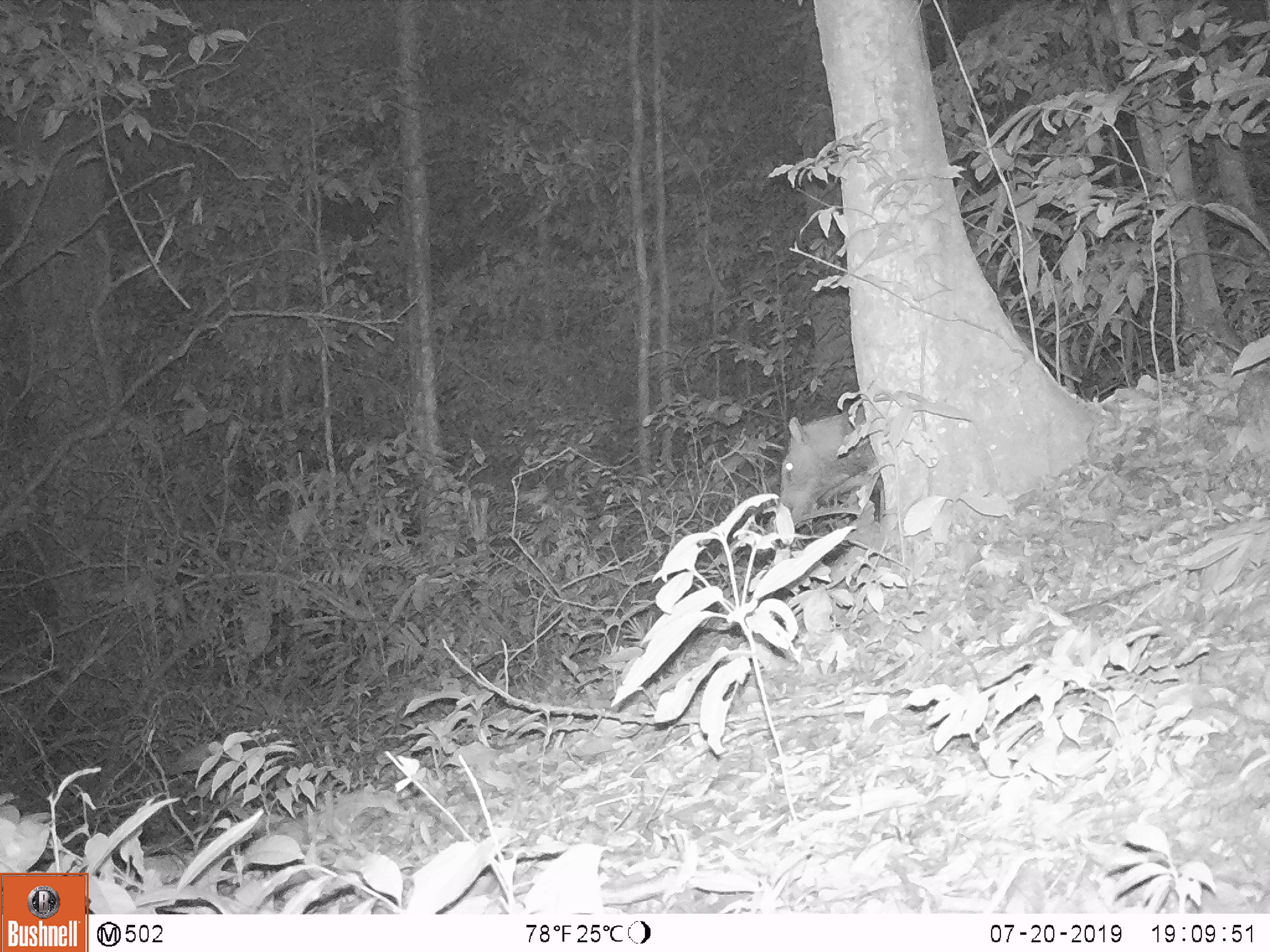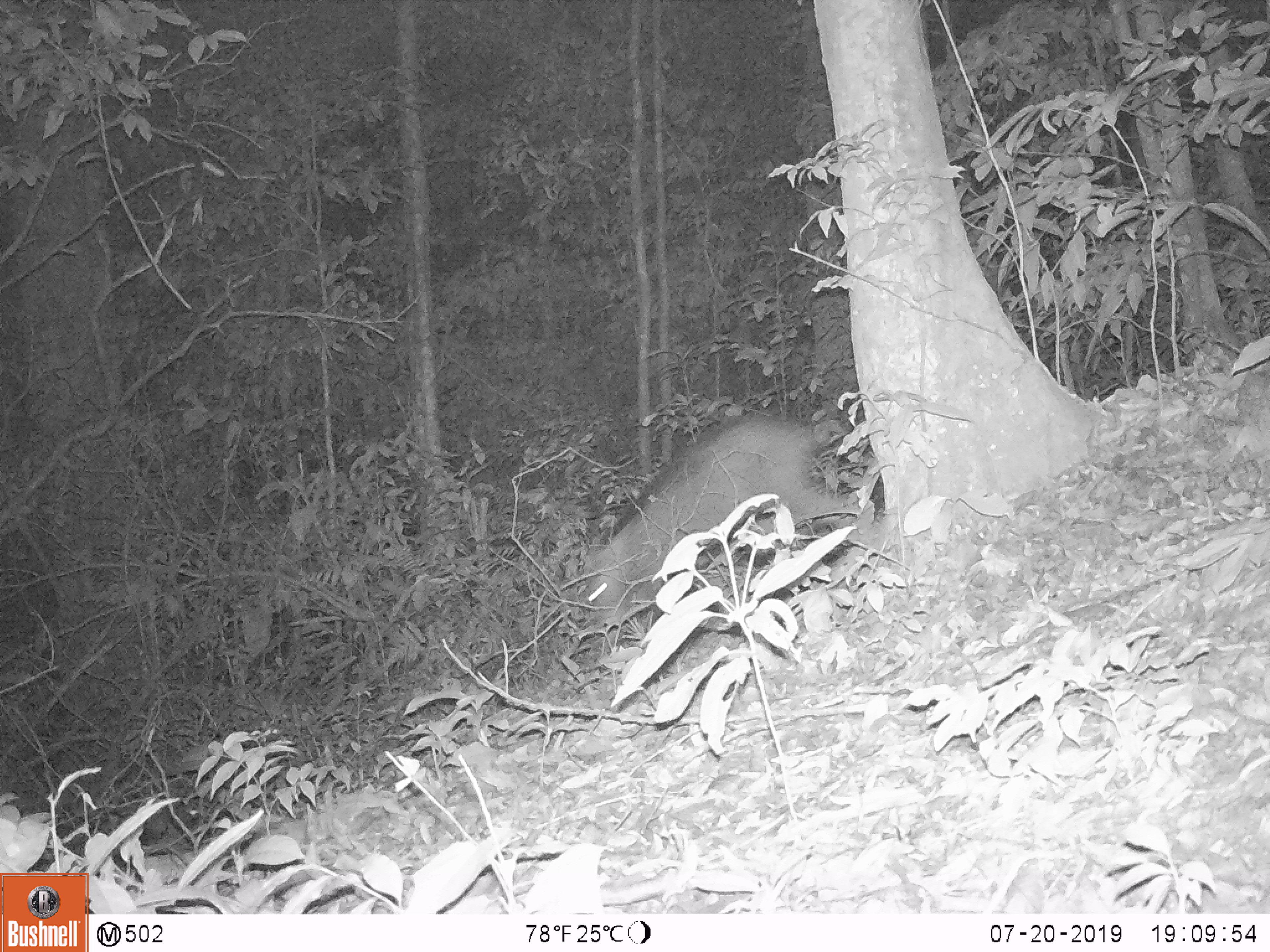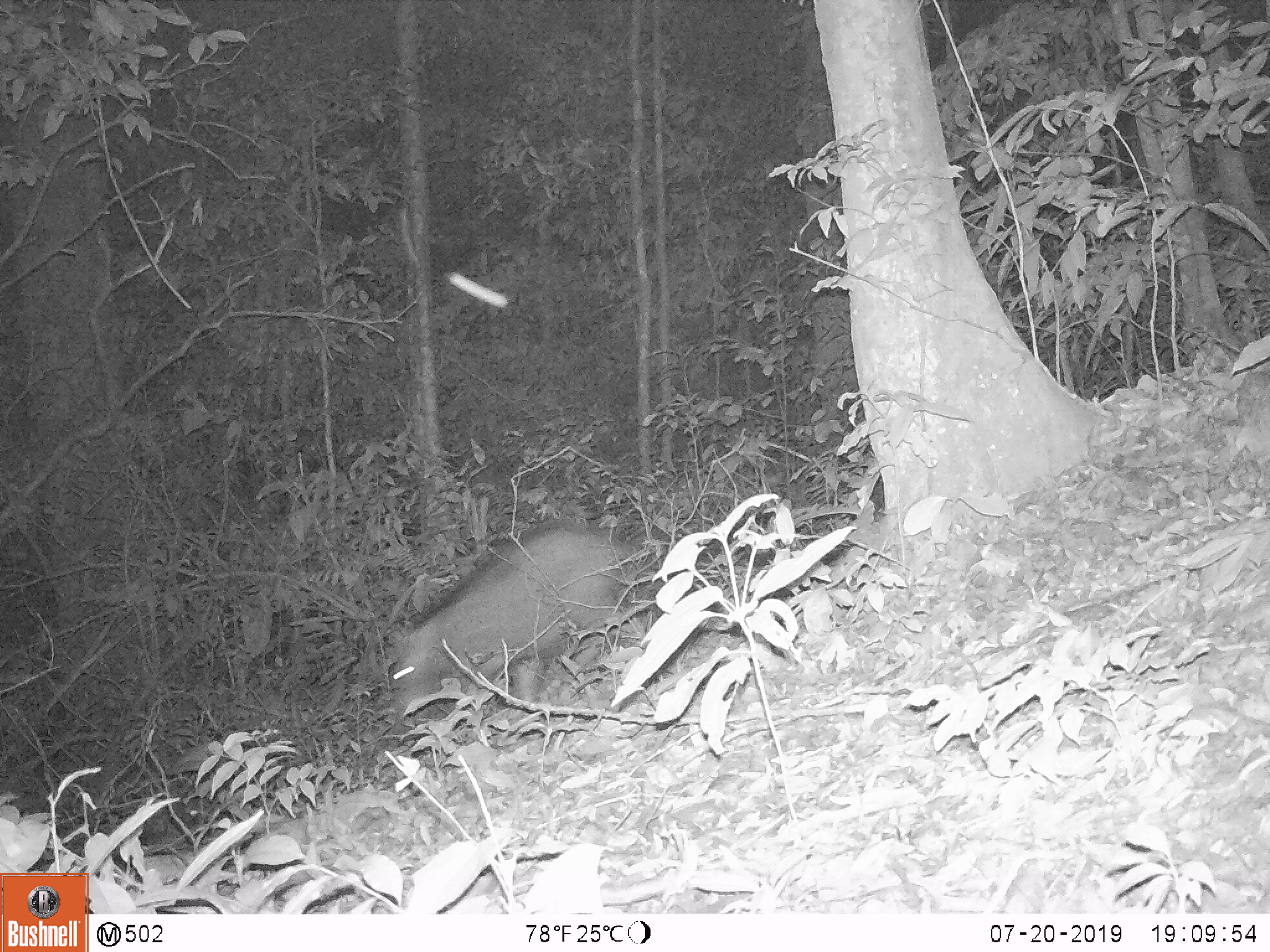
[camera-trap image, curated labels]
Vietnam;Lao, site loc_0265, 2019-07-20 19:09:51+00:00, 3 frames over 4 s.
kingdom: Animalia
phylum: Chordata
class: Mammalia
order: Artiodactyla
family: Suidae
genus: Sus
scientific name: Sus scrofa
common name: eurasian wild pig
Eurasian wild pig (Sus scrofa). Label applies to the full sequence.